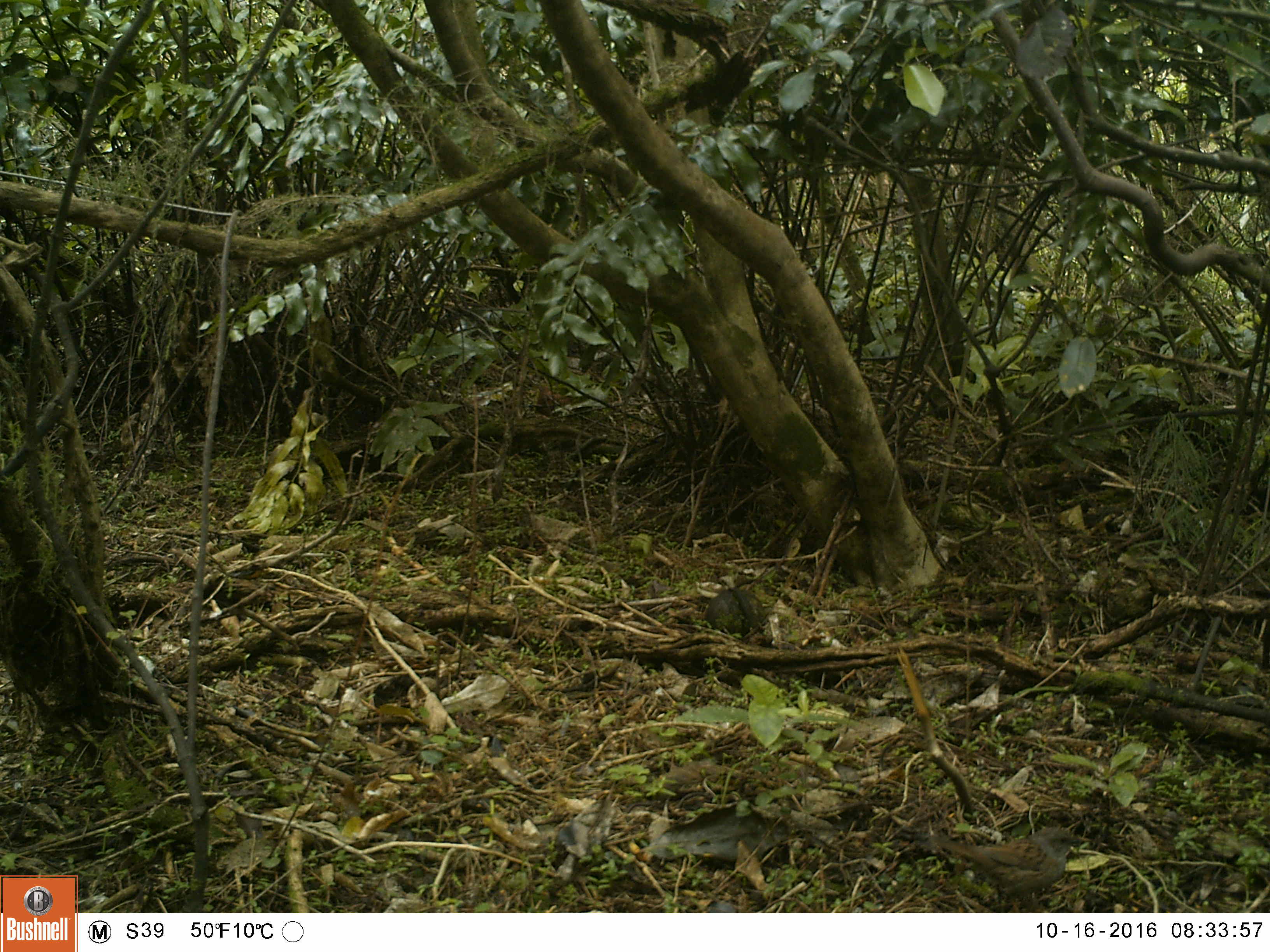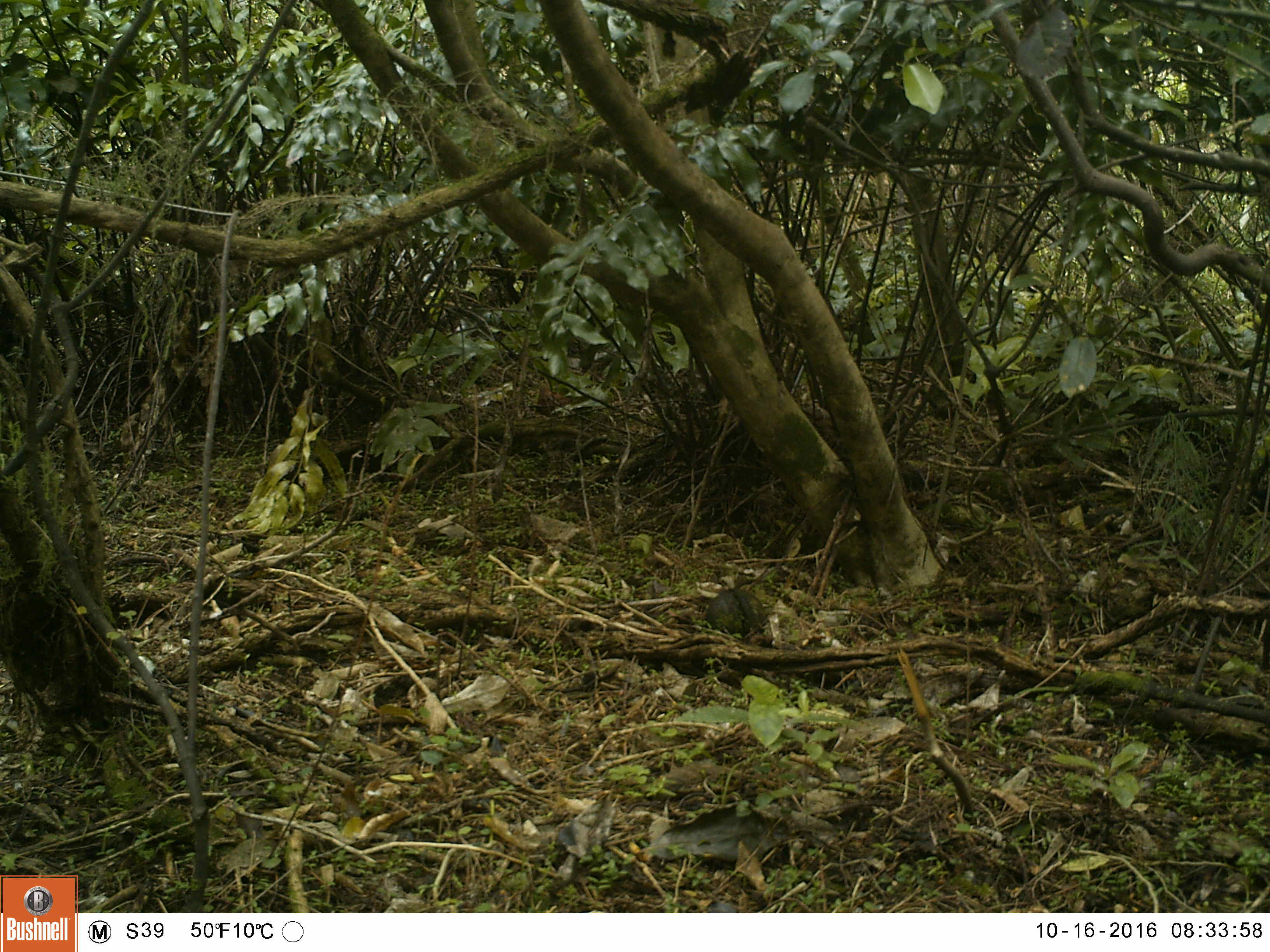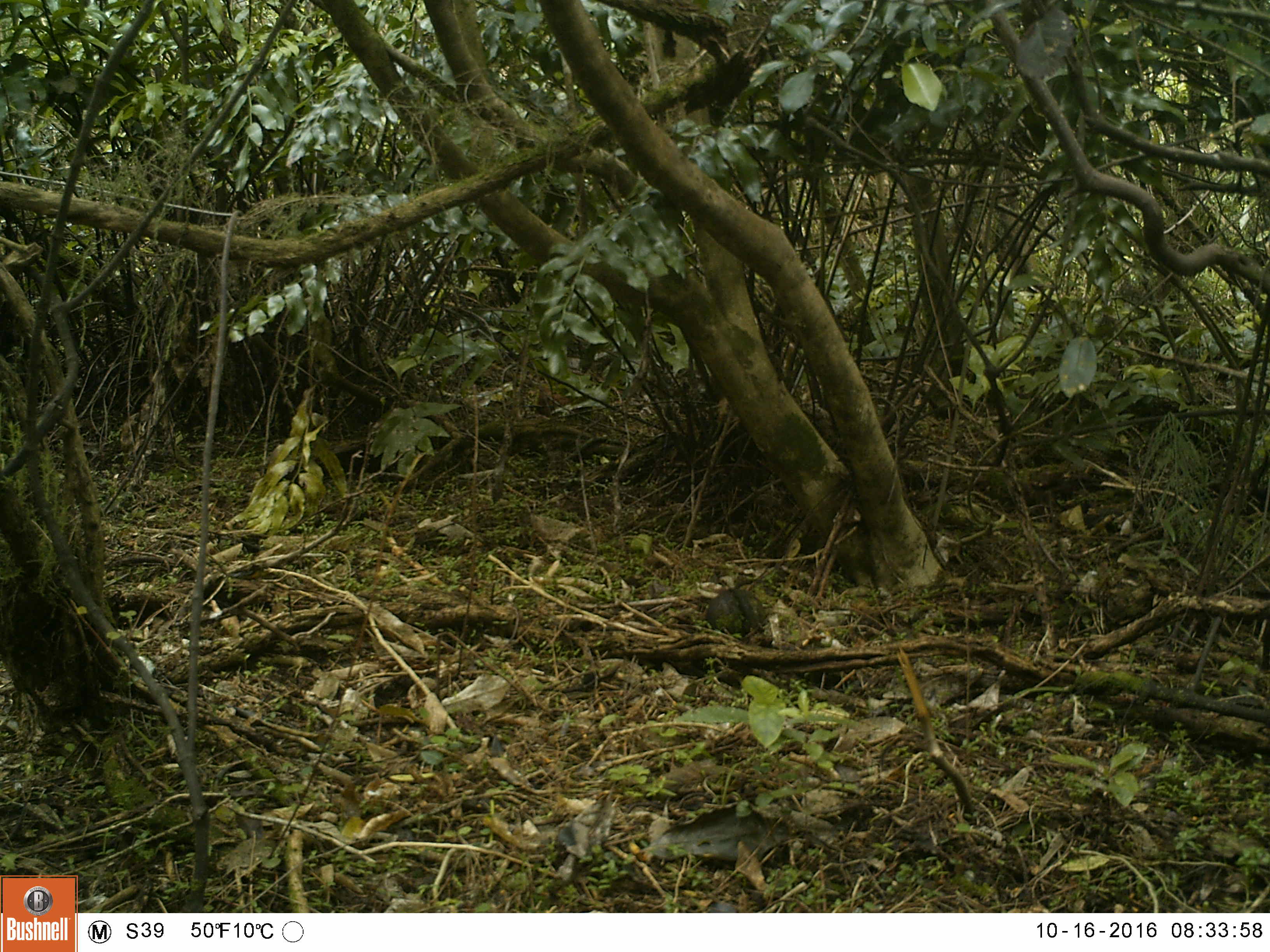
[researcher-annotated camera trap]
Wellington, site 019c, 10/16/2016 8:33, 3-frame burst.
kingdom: Animalia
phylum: Chordata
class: Aves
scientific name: Aves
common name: bird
Bird (Aves).